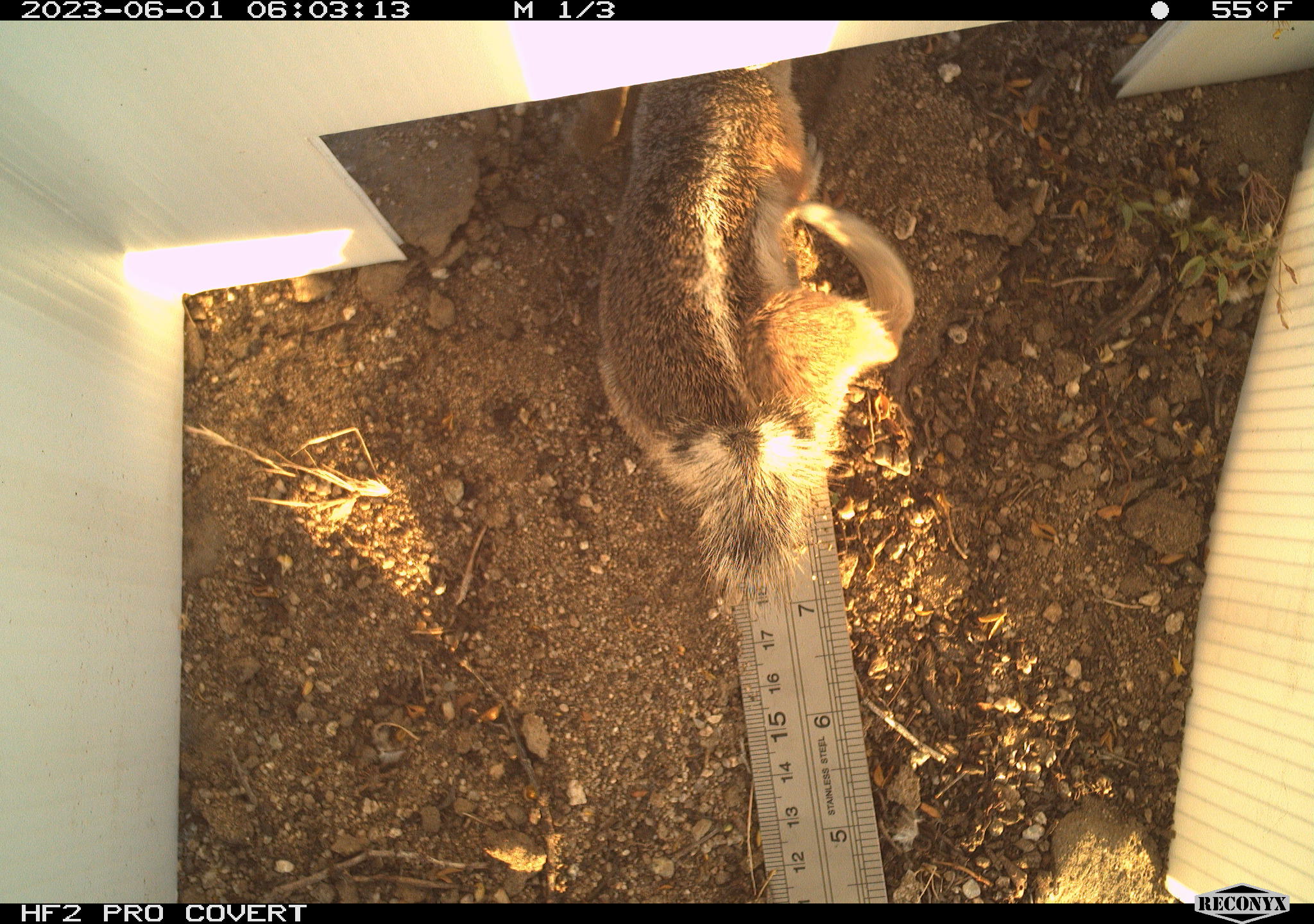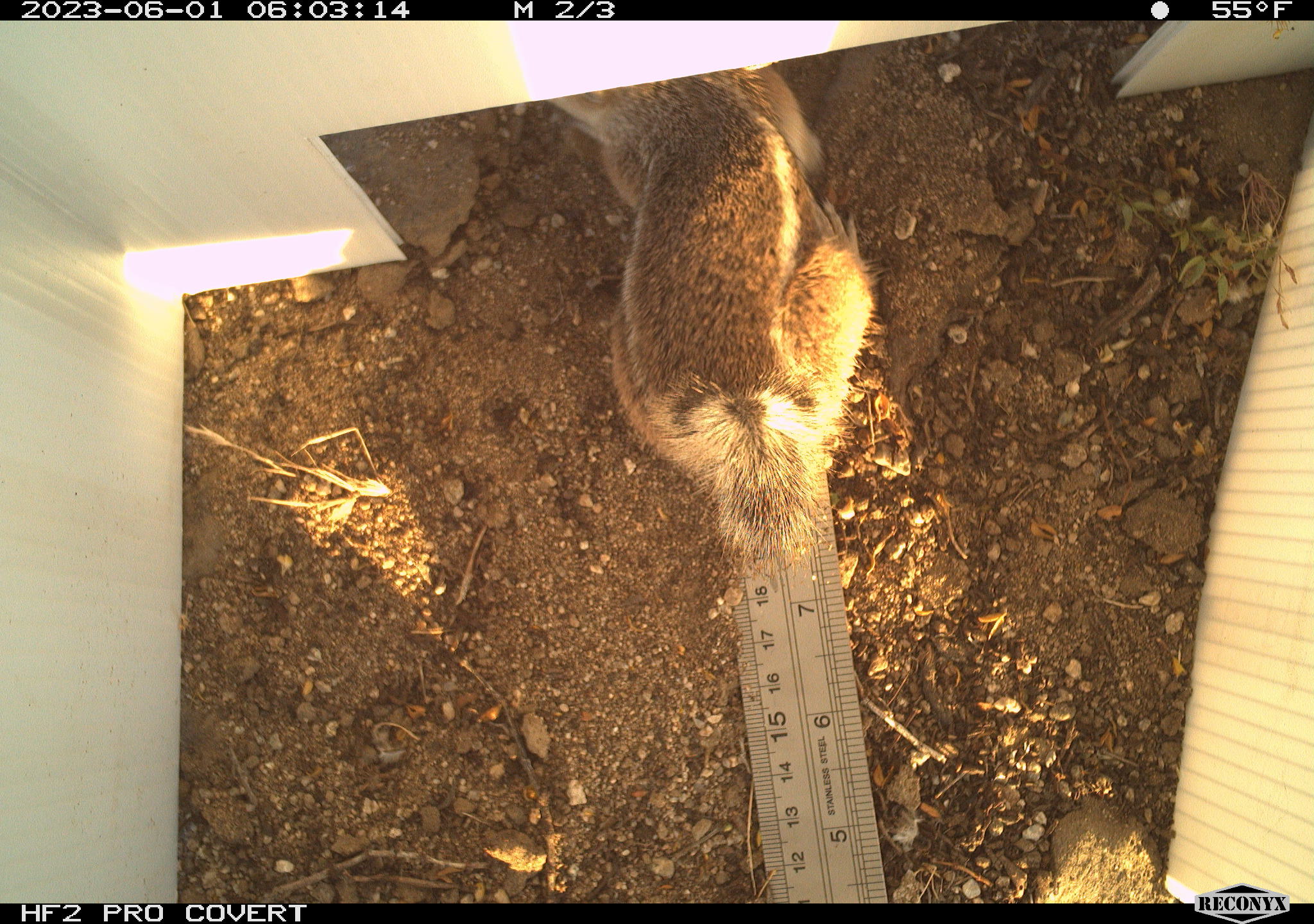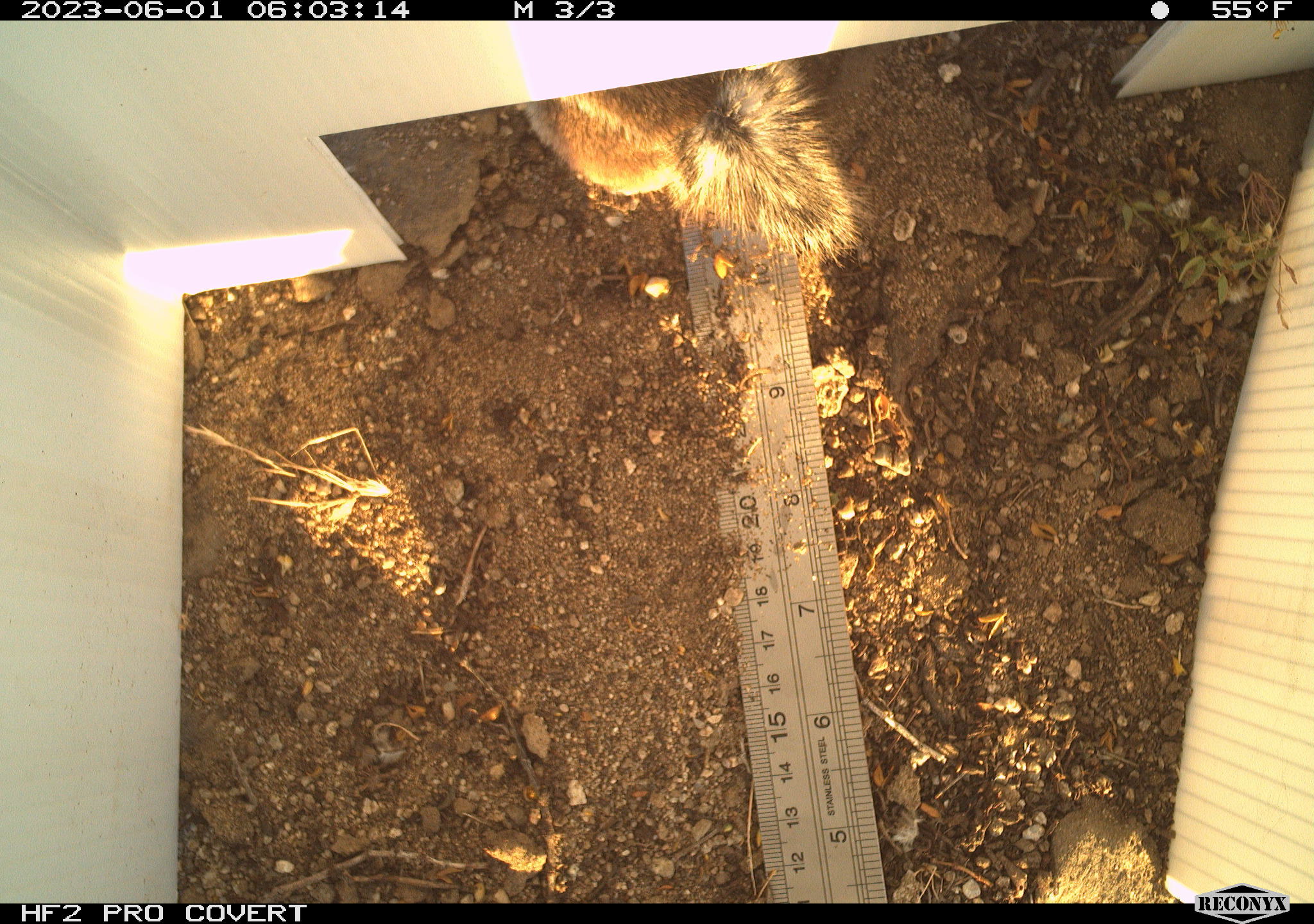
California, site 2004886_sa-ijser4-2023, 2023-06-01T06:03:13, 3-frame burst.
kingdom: Animalia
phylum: Chordata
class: Mammalia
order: Rodentia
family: Sciuridae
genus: Ammospermophilus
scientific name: Ammospermophilus leucurus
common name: white-tailed antelope squirrel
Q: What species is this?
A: White-tailed antelope squirrel (Ammospermophilus leucurus).